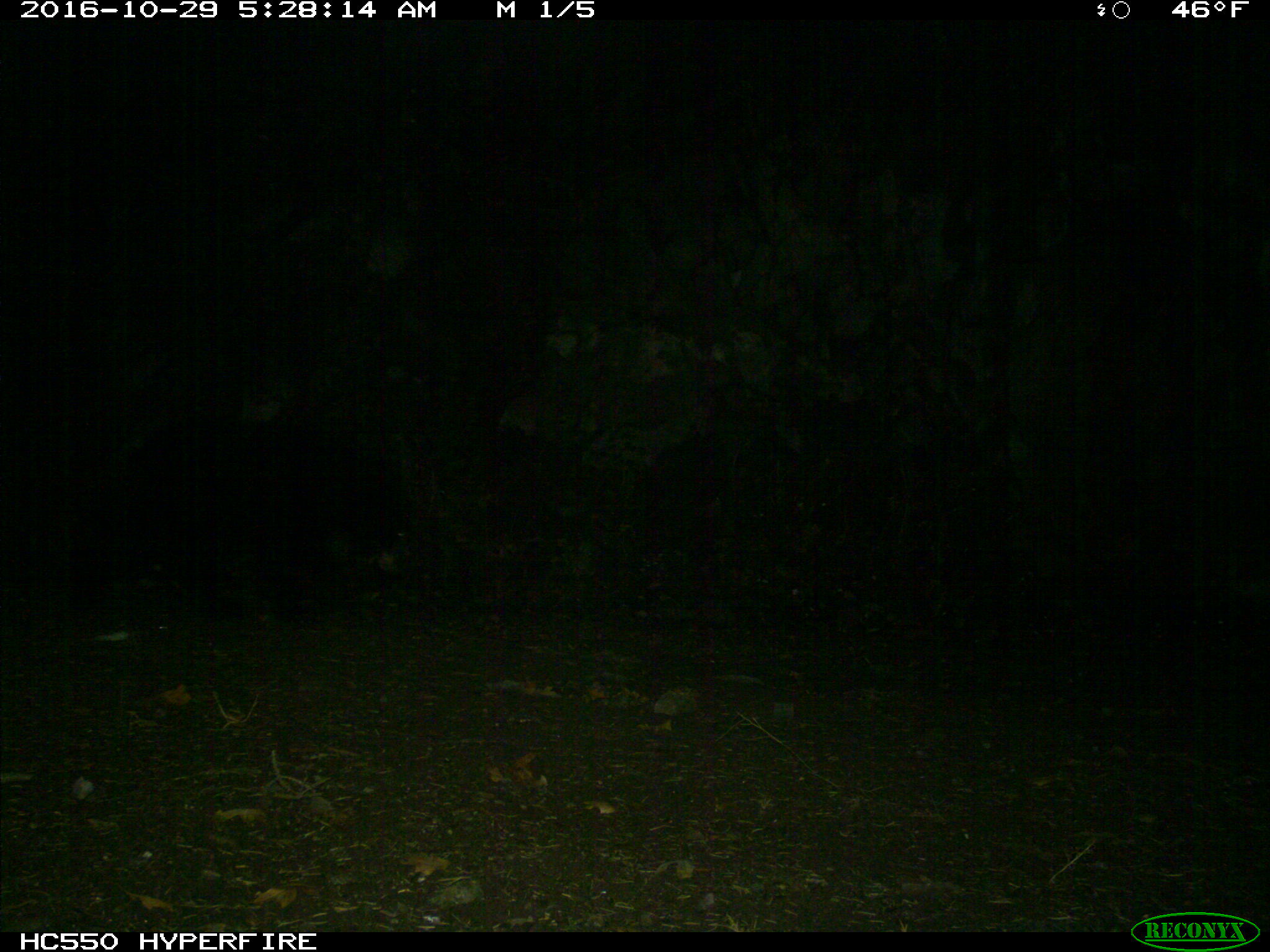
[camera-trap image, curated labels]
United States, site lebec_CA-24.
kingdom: Animalia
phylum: Chordata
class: Mammalia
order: Carnivora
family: Ursidae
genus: Ursus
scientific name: Ursus americanus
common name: american black bear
Ursus americanus (american black bear).